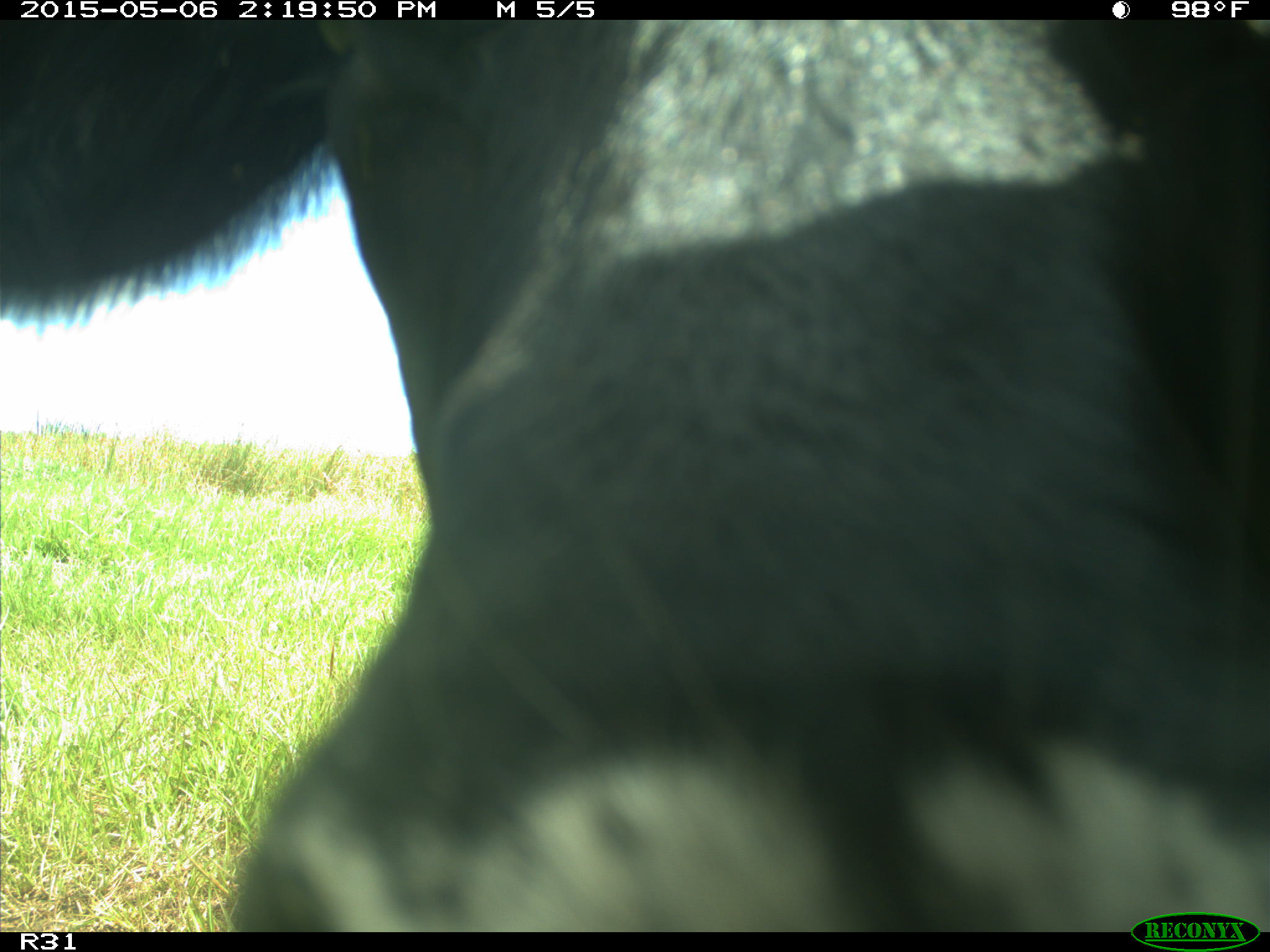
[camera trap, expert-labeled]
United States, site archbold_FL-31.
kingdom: Animalia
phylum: Chordata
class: Mammalia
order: Artiodactyla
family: Bovidae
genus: Bos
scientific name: Bos taurus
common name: domestic cow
Bos taurus (domestic cow).